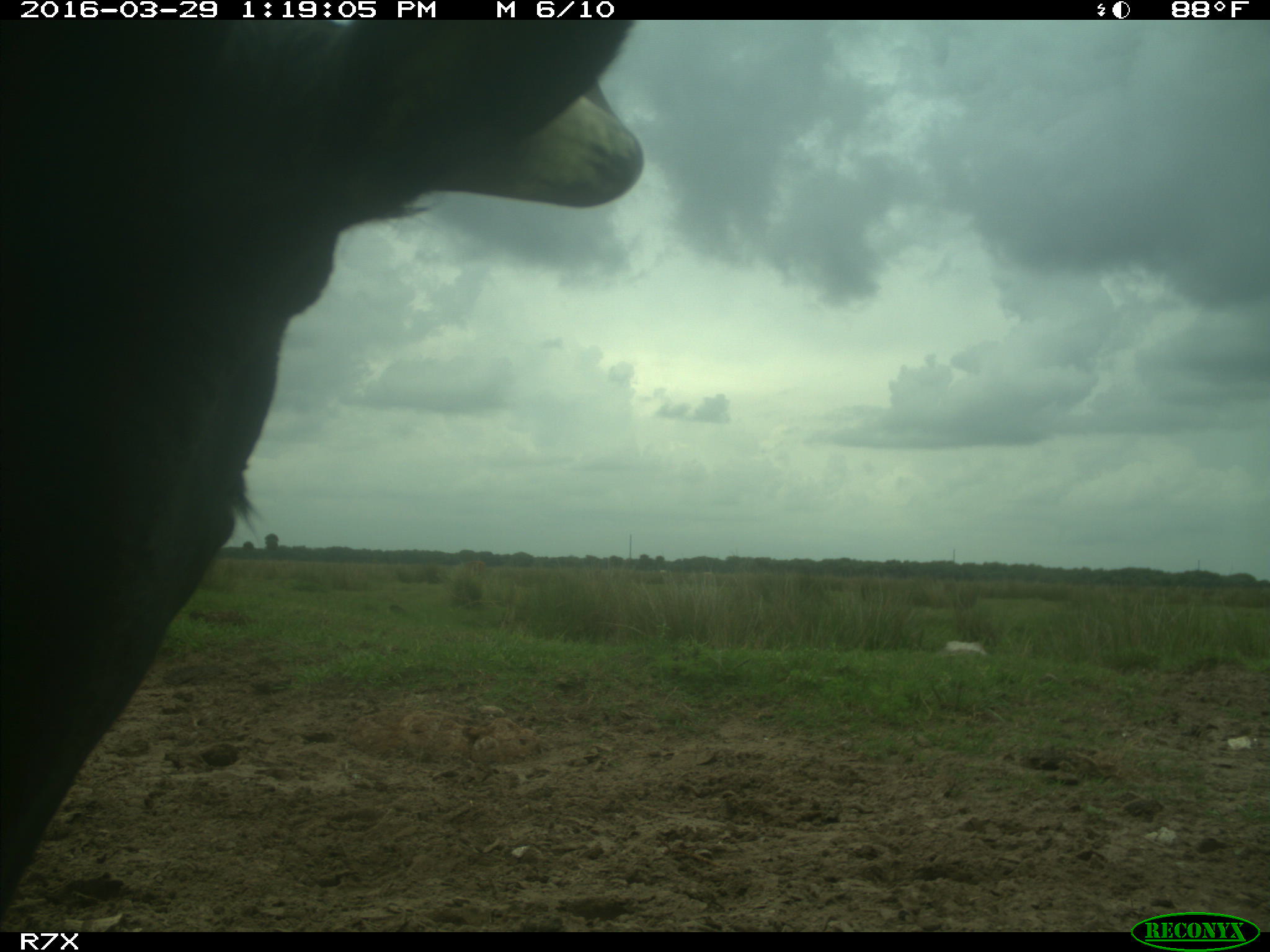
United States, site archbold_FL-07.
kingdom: Animalia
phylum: Chordata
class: Mammalia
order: Artiodactyla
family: Bovidae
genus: Bos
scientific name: Bos taurus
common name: domestic cow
Bos taurus (domestic cow).